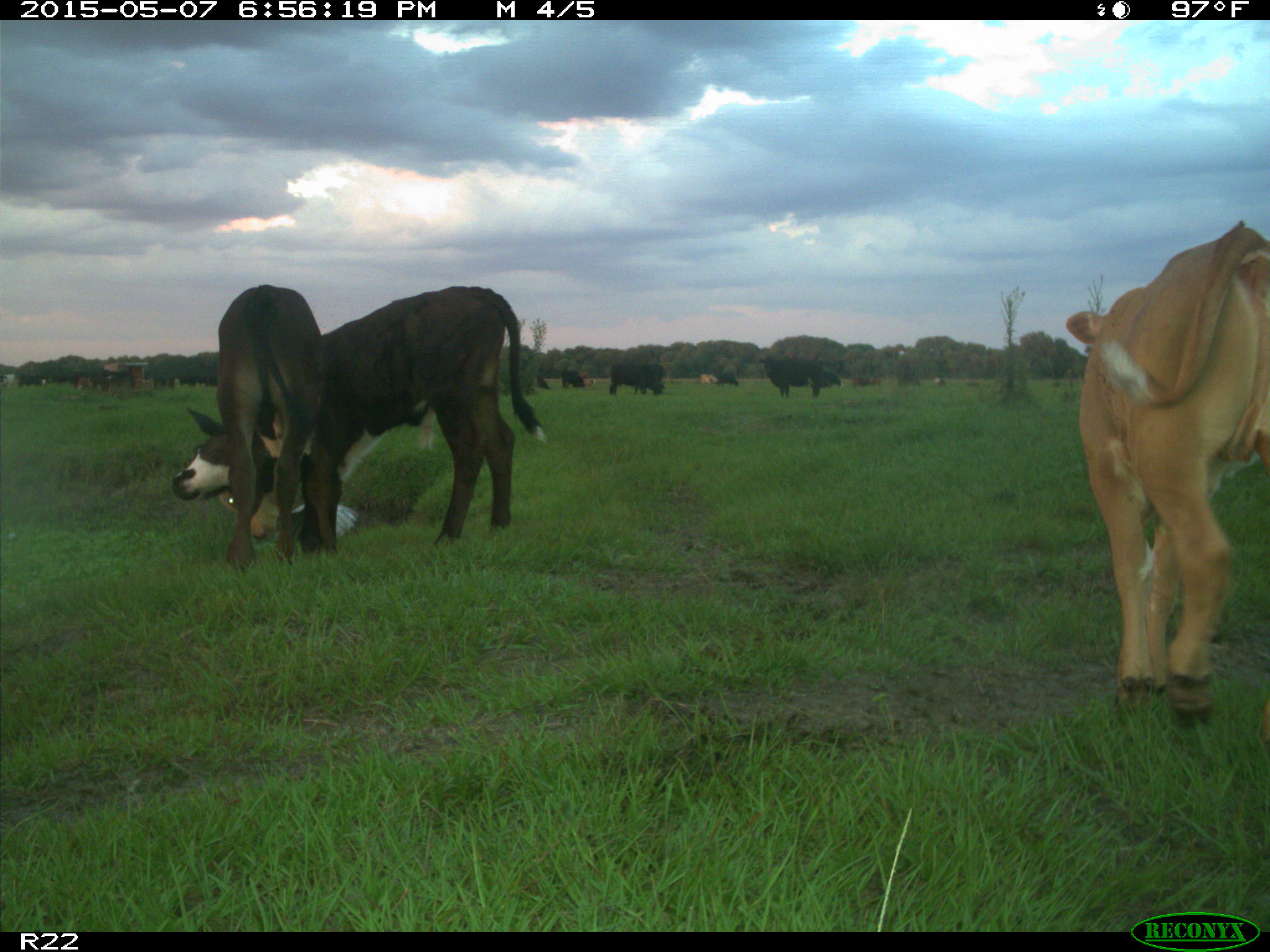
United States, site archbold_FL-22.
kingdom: Animalia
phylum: Chordata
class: Mammalia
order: Artiodactyla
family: Bovidae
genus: Bos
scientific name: Bos taurus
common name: domestic cow